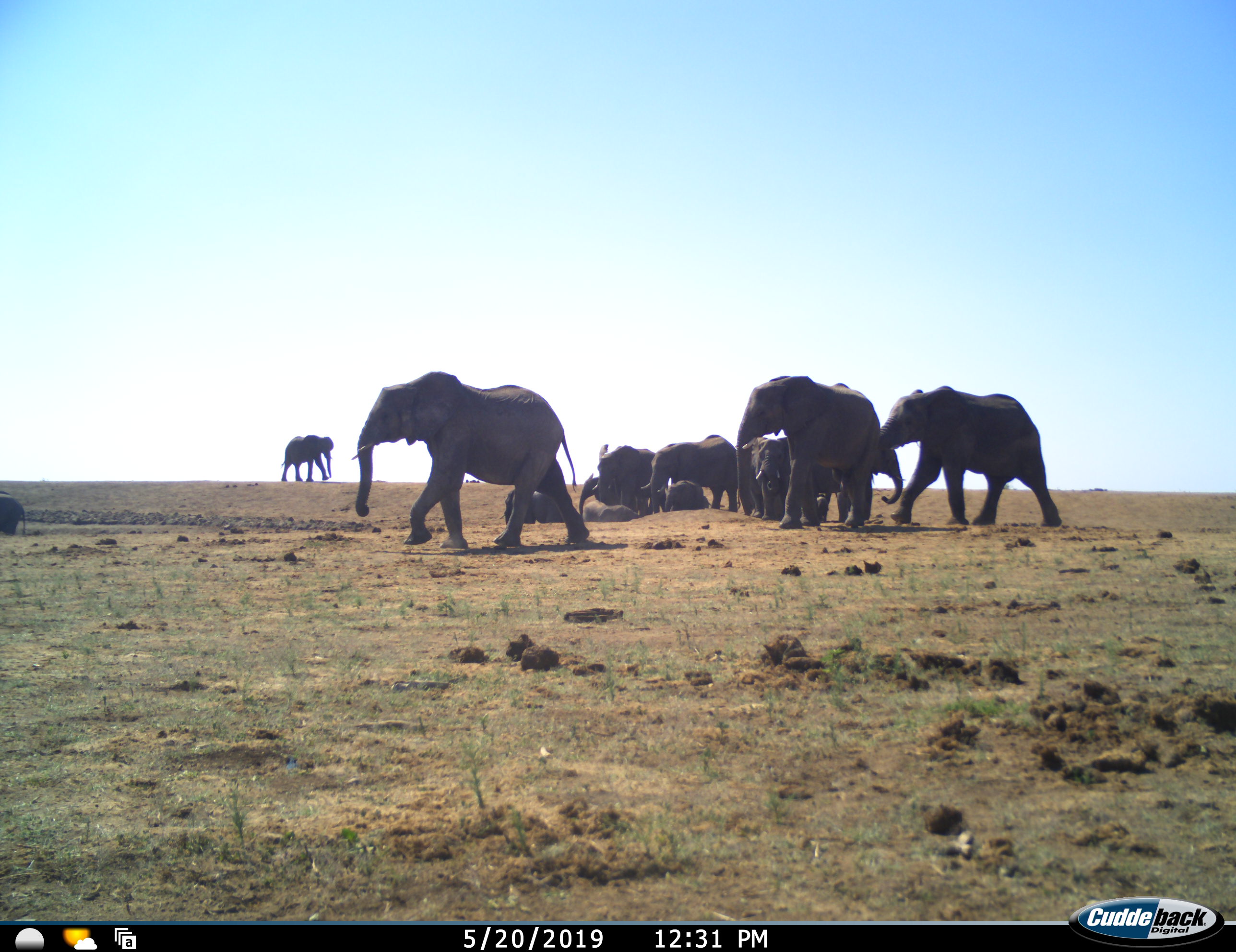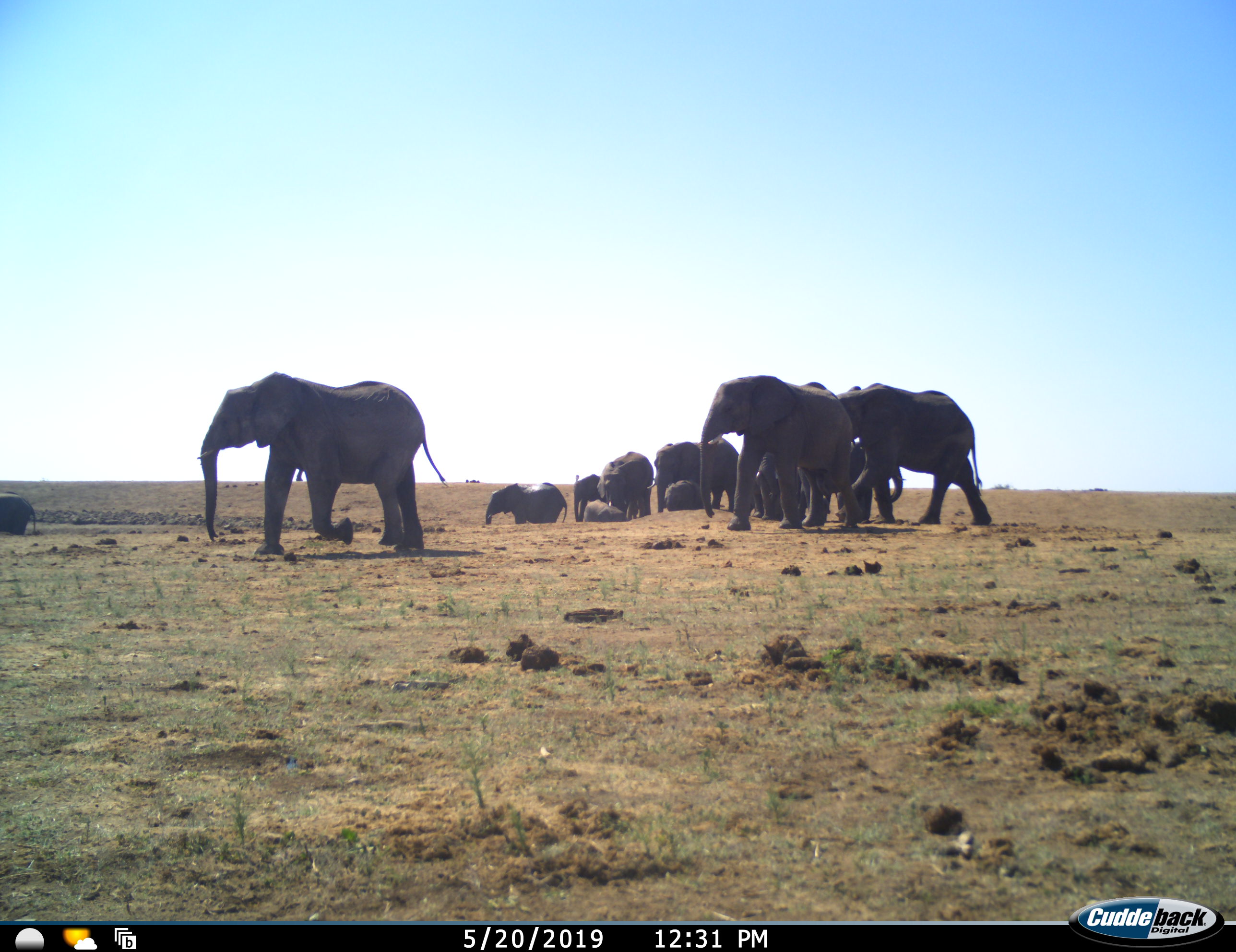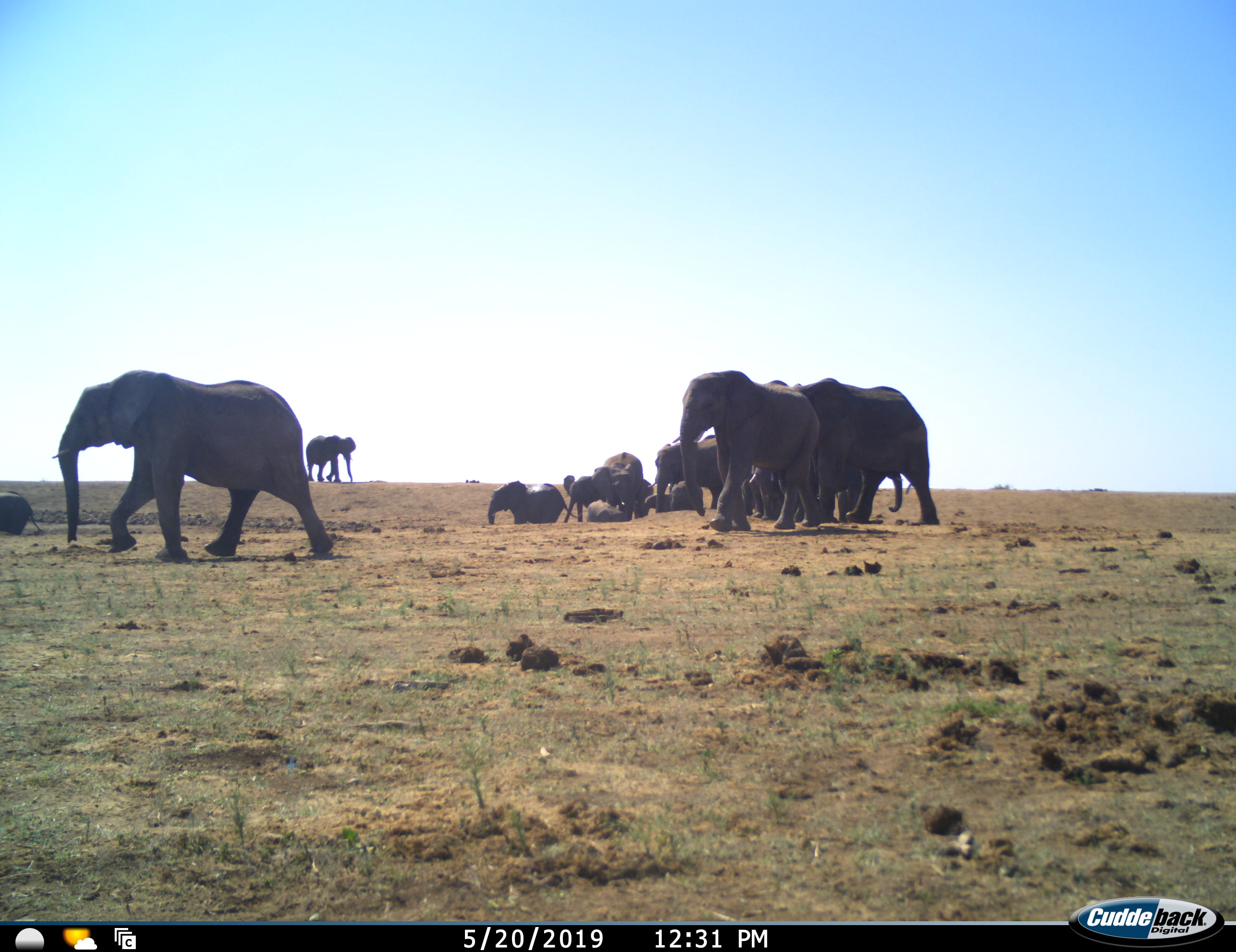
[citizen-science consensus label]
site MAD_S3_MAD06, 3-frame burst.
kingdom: Animalia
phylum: Chordata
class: Mammalia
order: Proboscidea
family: Elephantidae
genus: Loxodonta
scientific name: Loxodonta africana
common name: african bush elephant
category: elephant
Elephant (african bush elephant) (Loxodonta africana), count 11-50. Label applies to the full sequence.